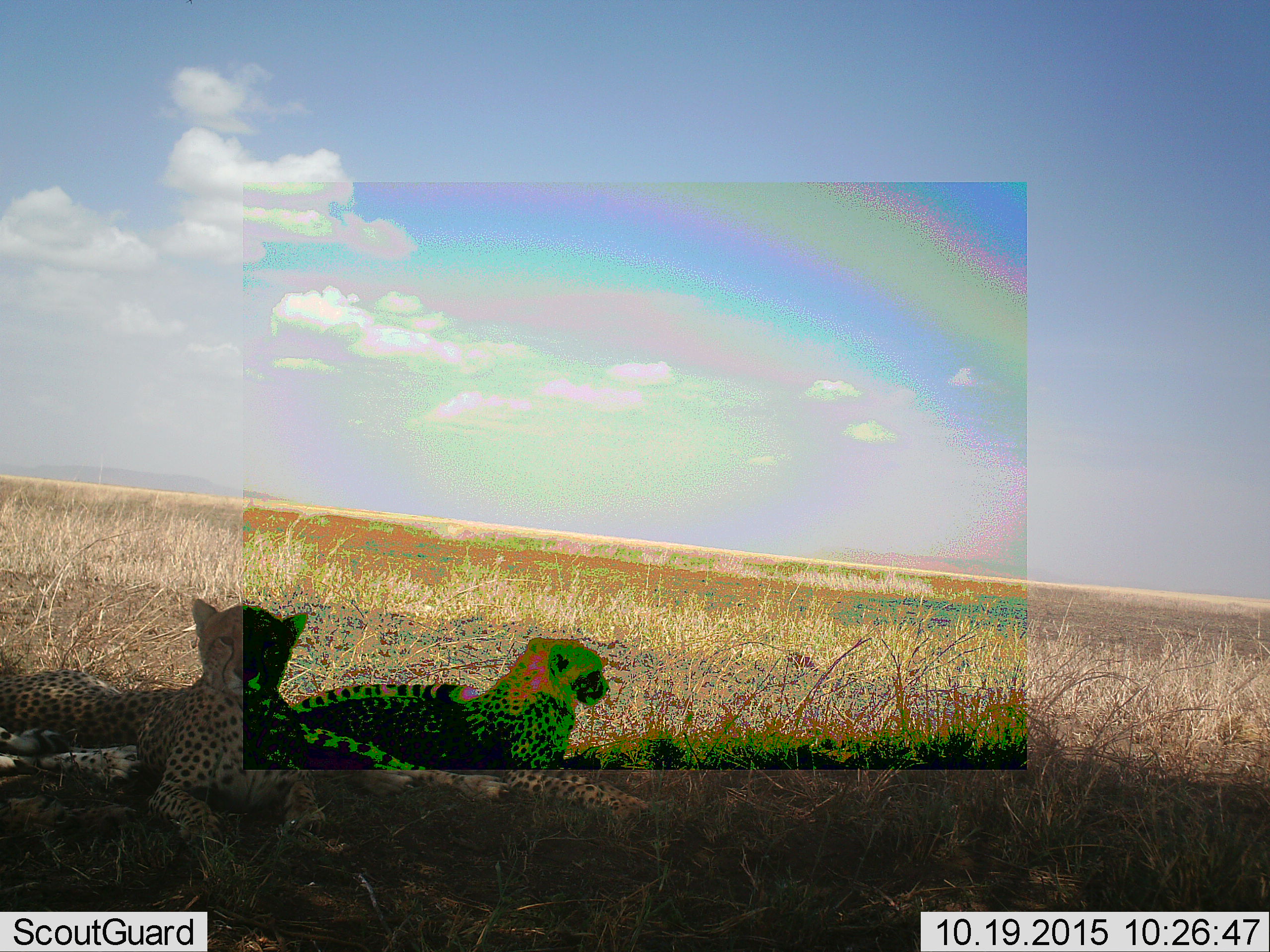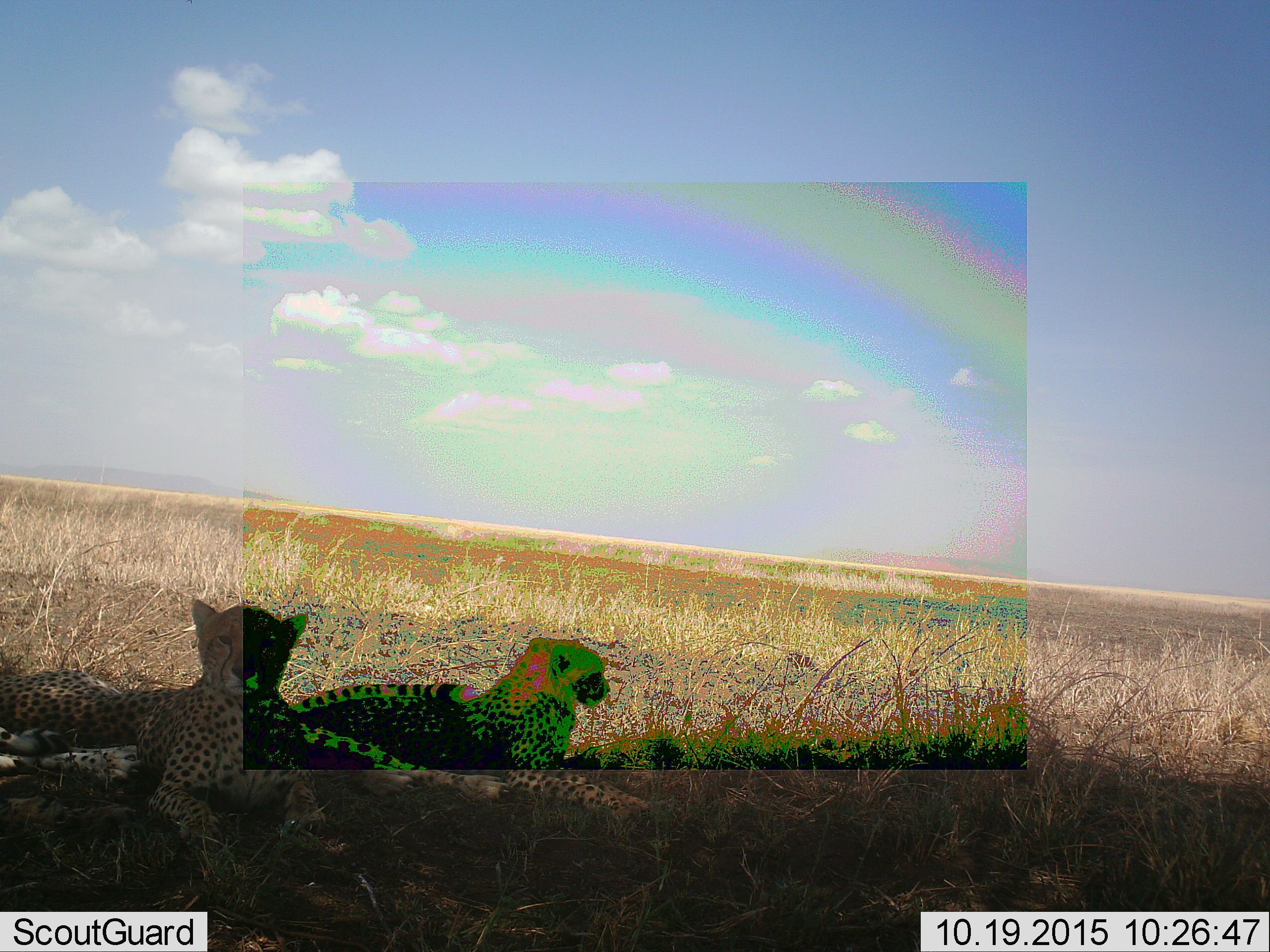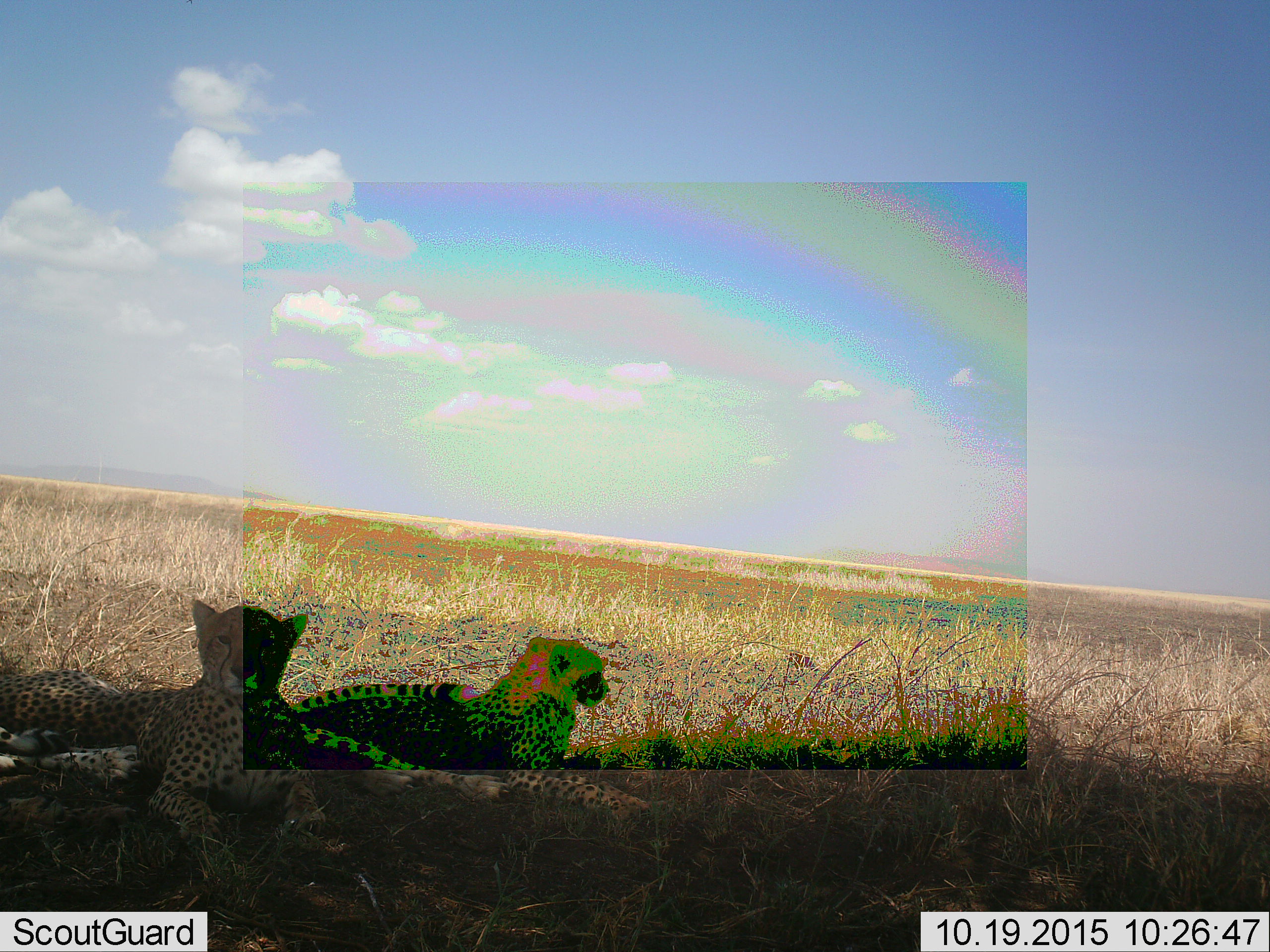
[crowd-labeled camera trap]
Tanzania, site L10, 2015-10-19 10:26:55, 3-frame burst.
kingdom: Animalia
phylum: Chordata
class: Mammalia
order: Carnivora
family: Felidae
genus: Acinonyx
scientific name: Acinonyx jubatus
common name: cheetah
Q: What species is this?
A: Cheetah (Acinonyx jubatus).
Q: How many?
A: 2.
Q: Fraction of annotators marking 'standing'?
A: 0%.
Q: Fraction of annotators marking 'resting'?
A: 100%.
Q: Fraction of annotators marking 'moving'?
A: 0%.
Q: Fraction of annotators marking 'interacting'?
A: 0%.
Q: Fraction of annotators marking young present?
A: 10%.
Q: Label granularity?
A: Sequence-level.